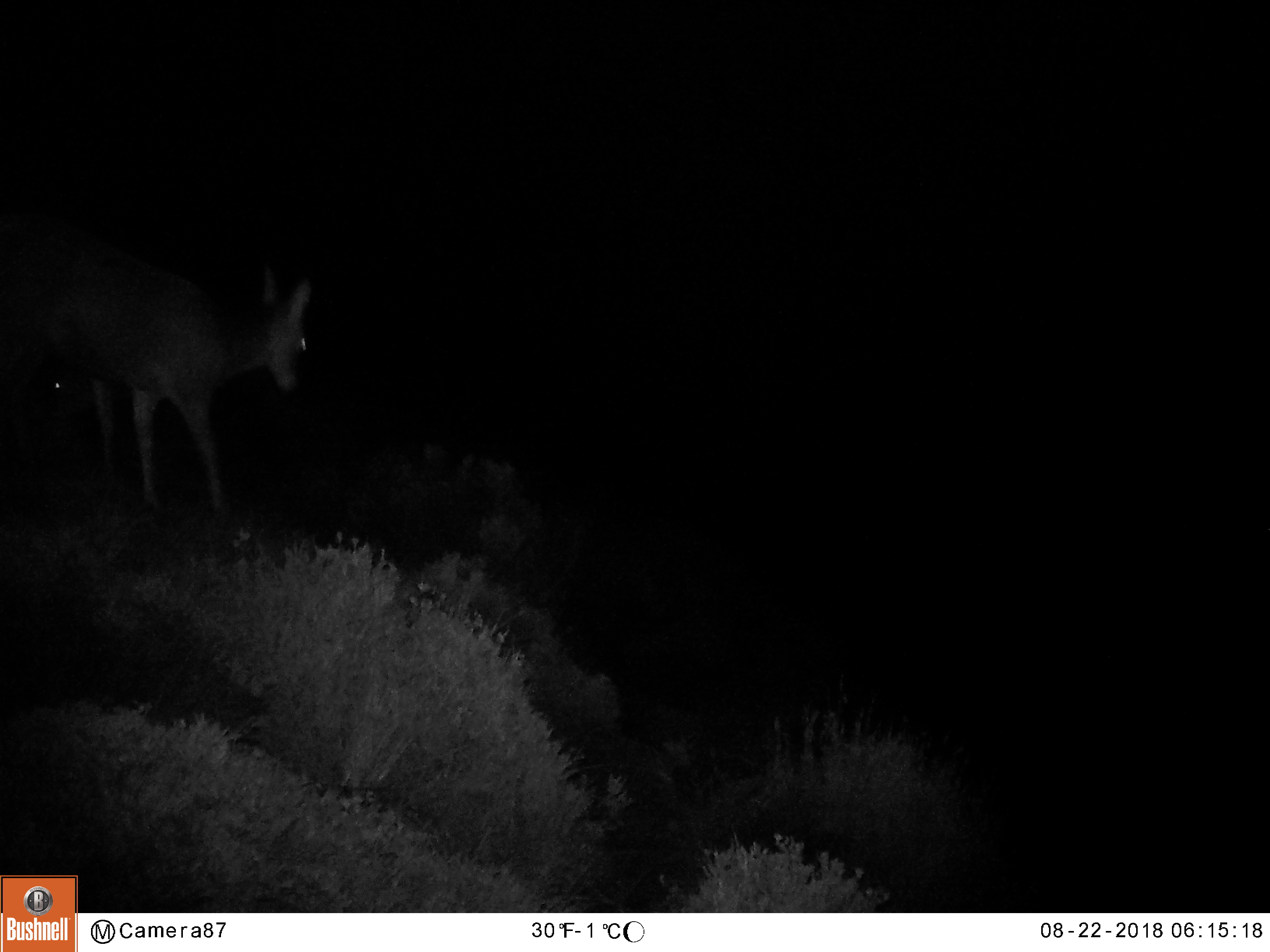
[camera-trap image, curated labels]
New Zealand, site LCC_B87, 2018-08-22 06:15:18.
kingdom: Animalia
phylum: Chordata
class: Mammalia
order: Artiodactyla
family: Cervidae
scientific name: Cervidae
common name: deer